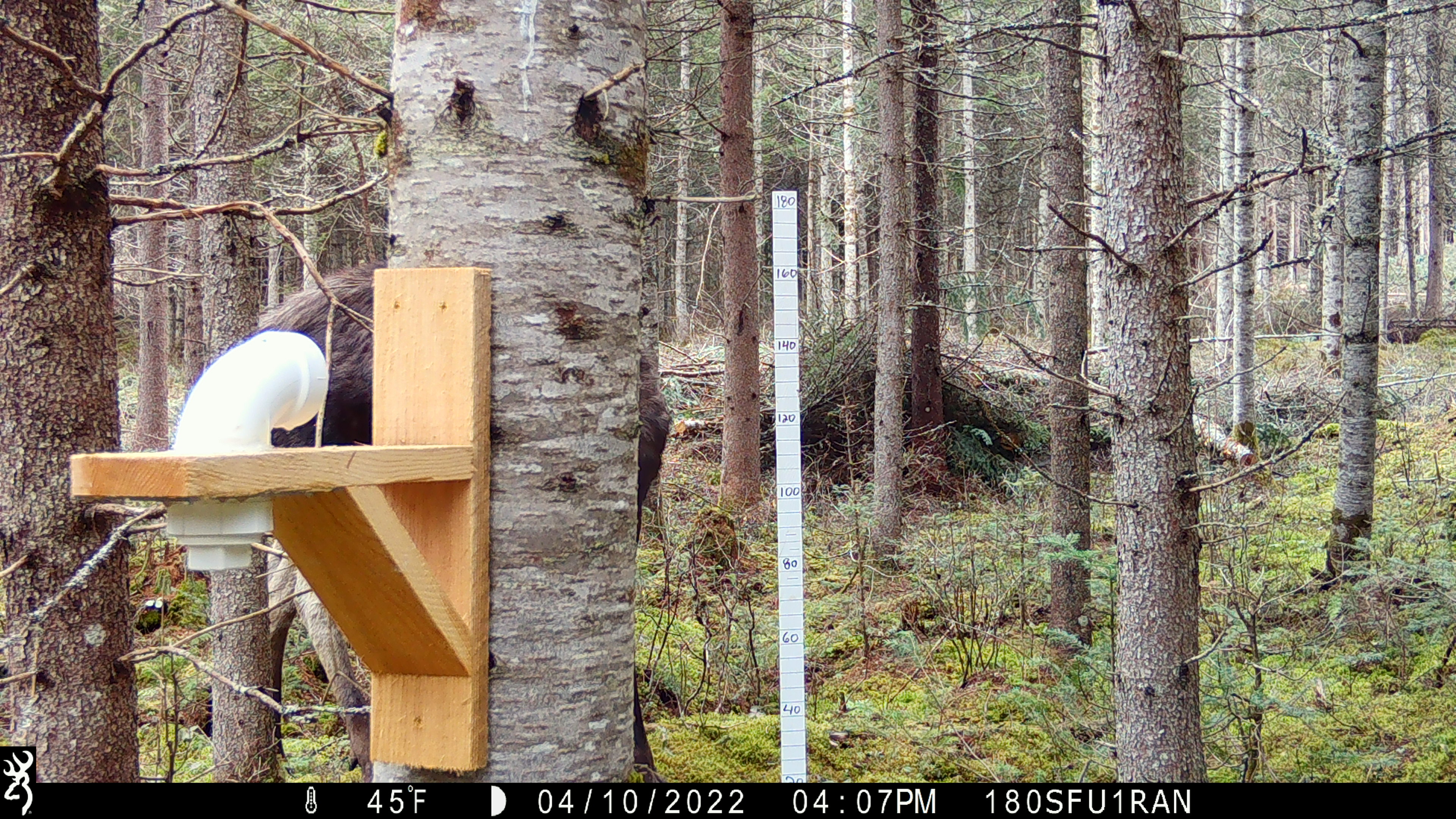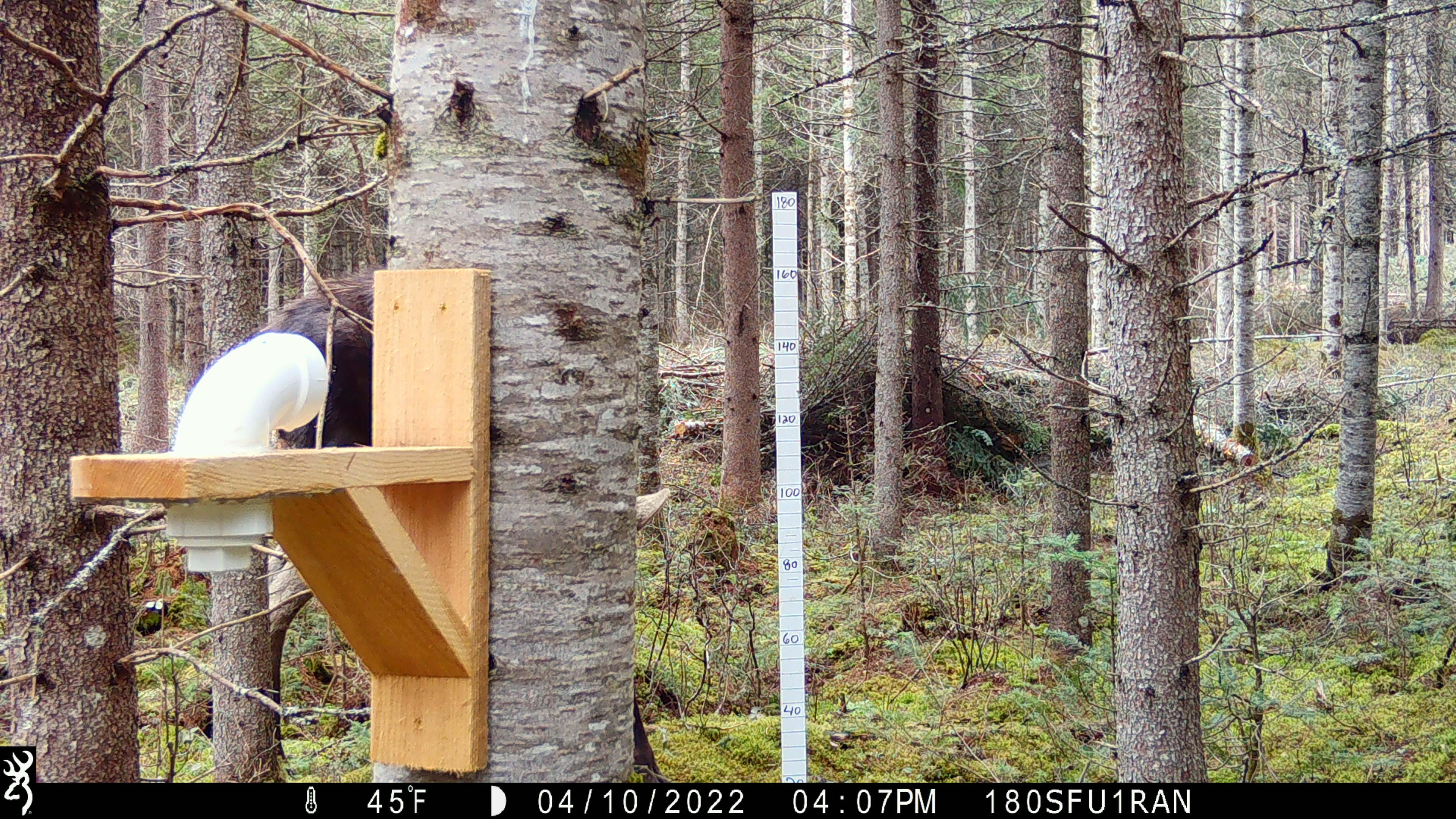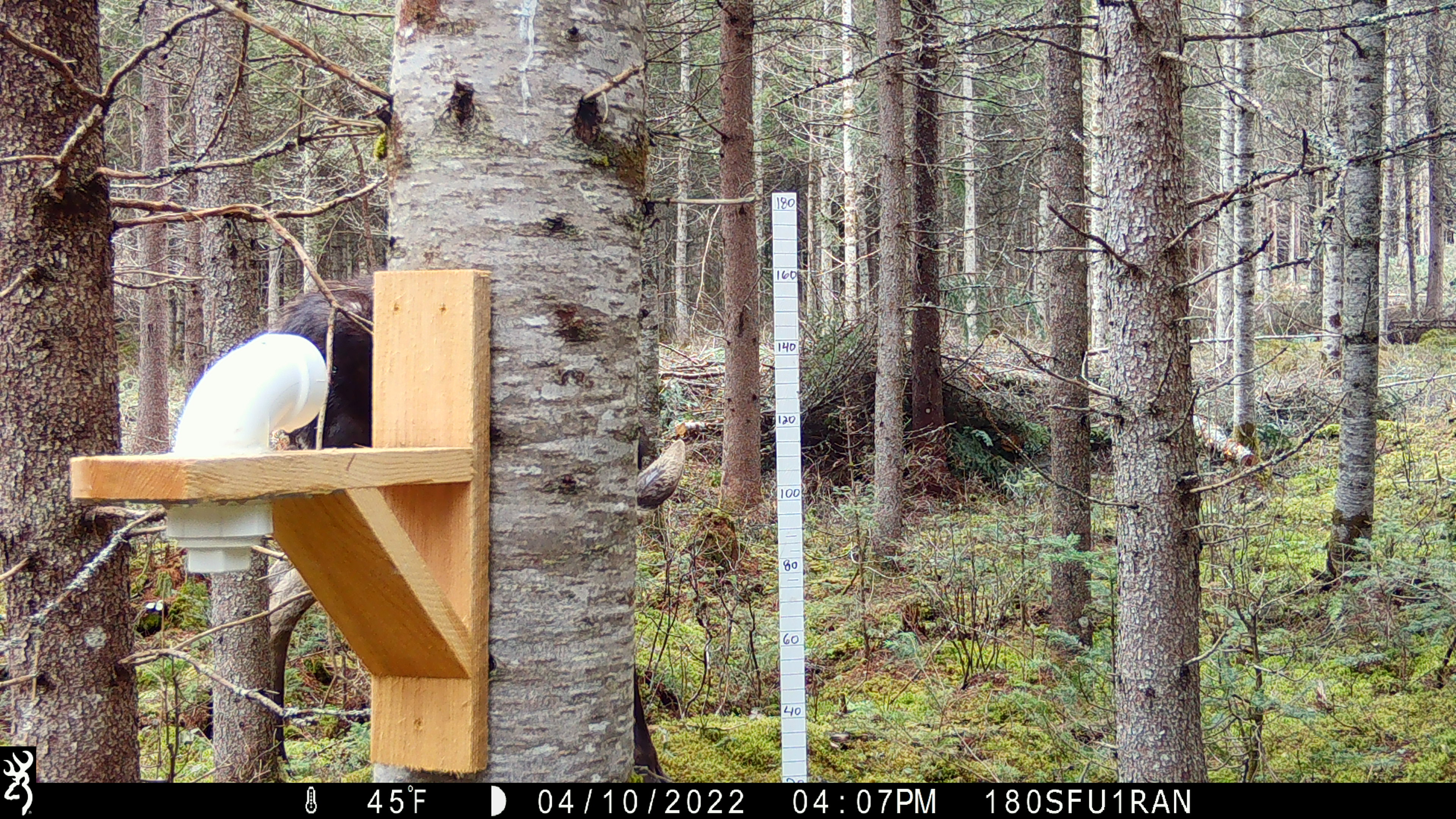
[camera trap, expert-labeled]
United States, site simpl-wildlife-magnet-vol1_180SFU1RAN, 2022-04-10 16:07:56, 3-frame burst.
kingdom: Animalia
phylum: Chordata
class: Mammalia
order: Artiodactyla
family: Cervidae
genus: Alces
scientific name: Alces alces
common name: moose